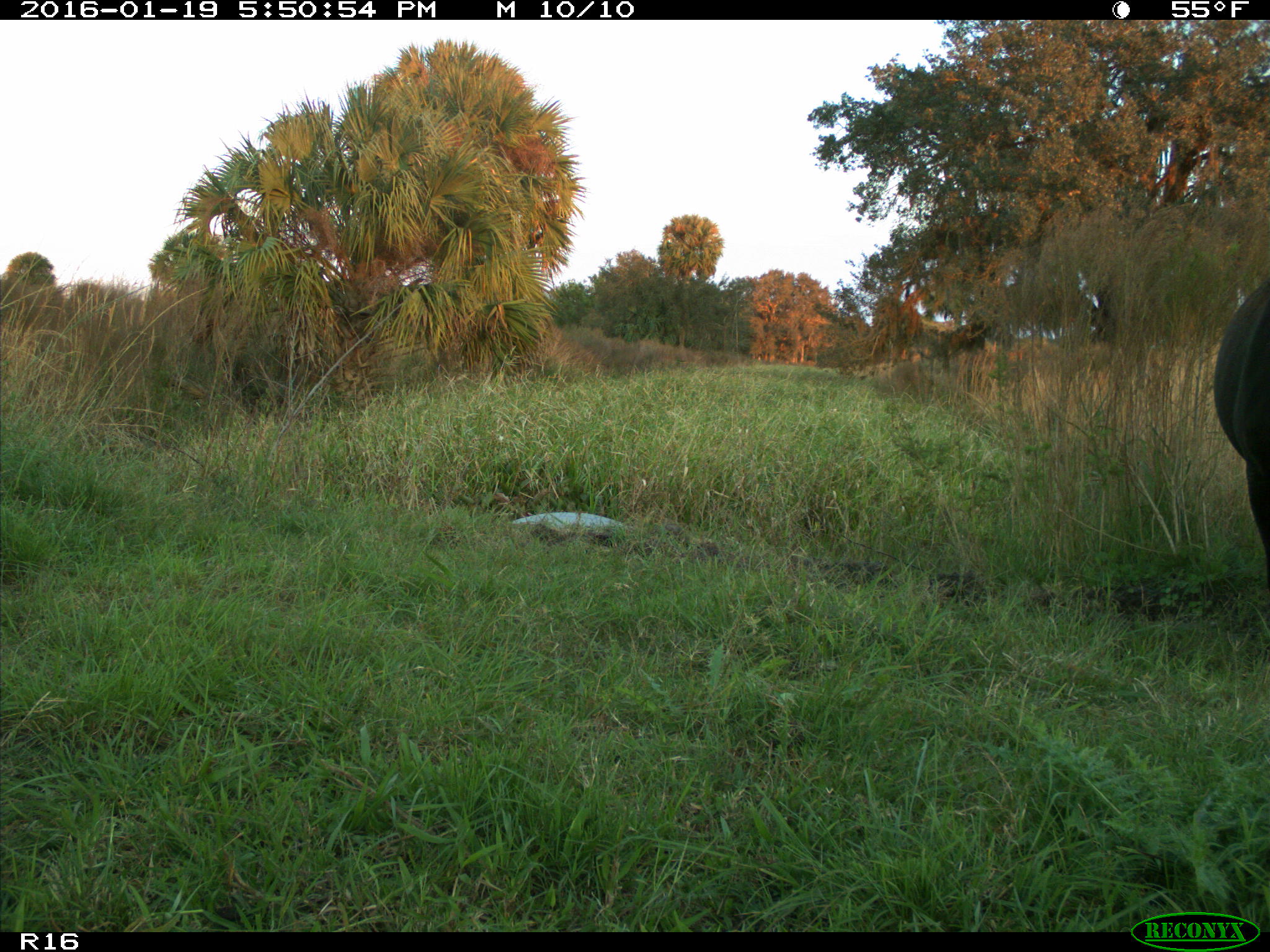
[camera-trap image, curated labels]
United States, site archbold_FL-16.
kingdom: Animalia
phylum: Chordata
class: Mammalia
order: Artiodactyla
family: Bovidae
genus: Bos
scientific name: Bos taurus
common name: domestic cow